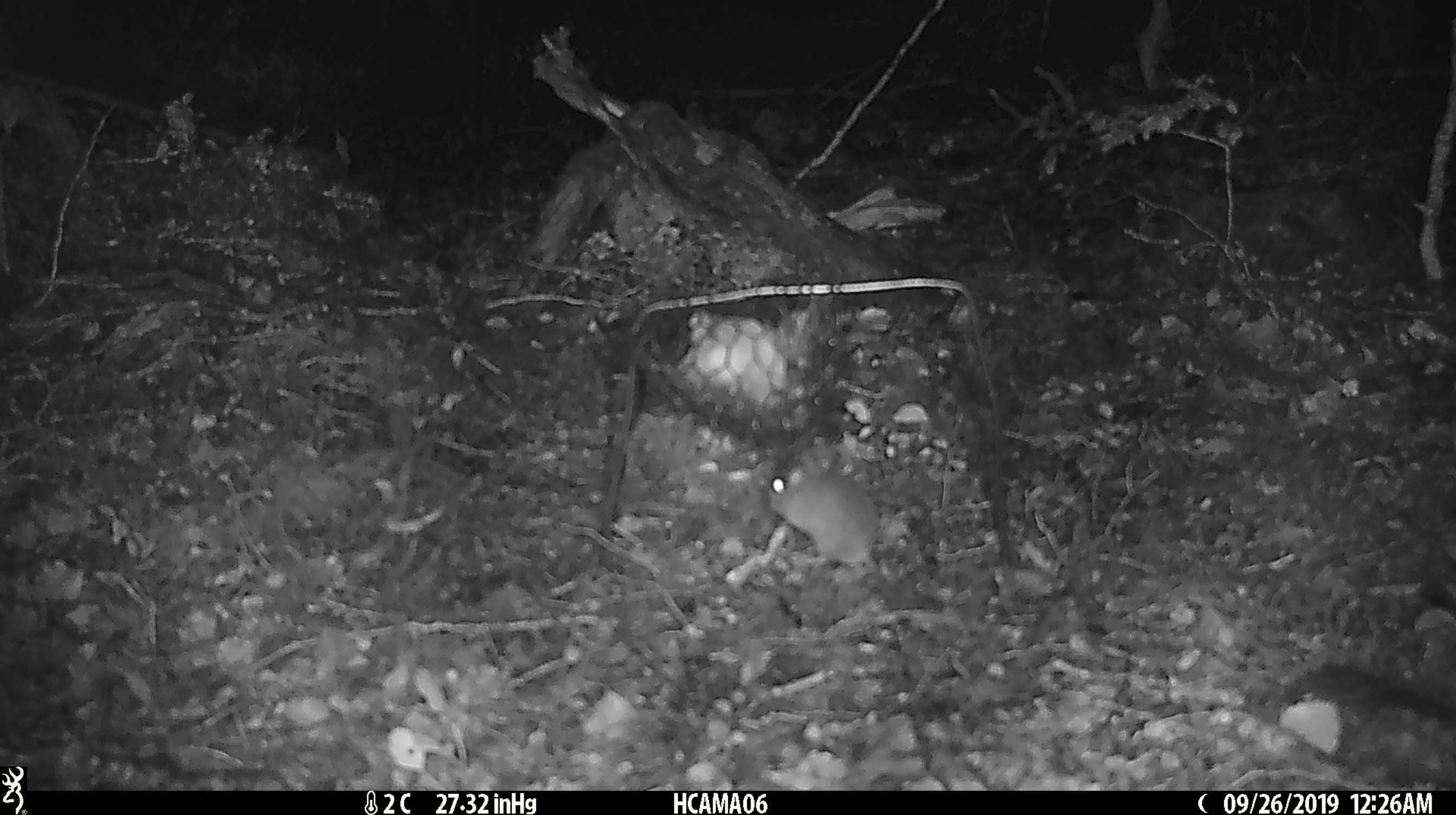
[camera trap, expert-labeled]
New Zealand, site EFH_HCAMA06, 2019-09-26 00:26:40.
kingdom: Animalia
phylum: Chordata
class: Mammalia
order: Rodentia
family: Muridae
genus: Mus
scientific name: Mus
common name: mouse